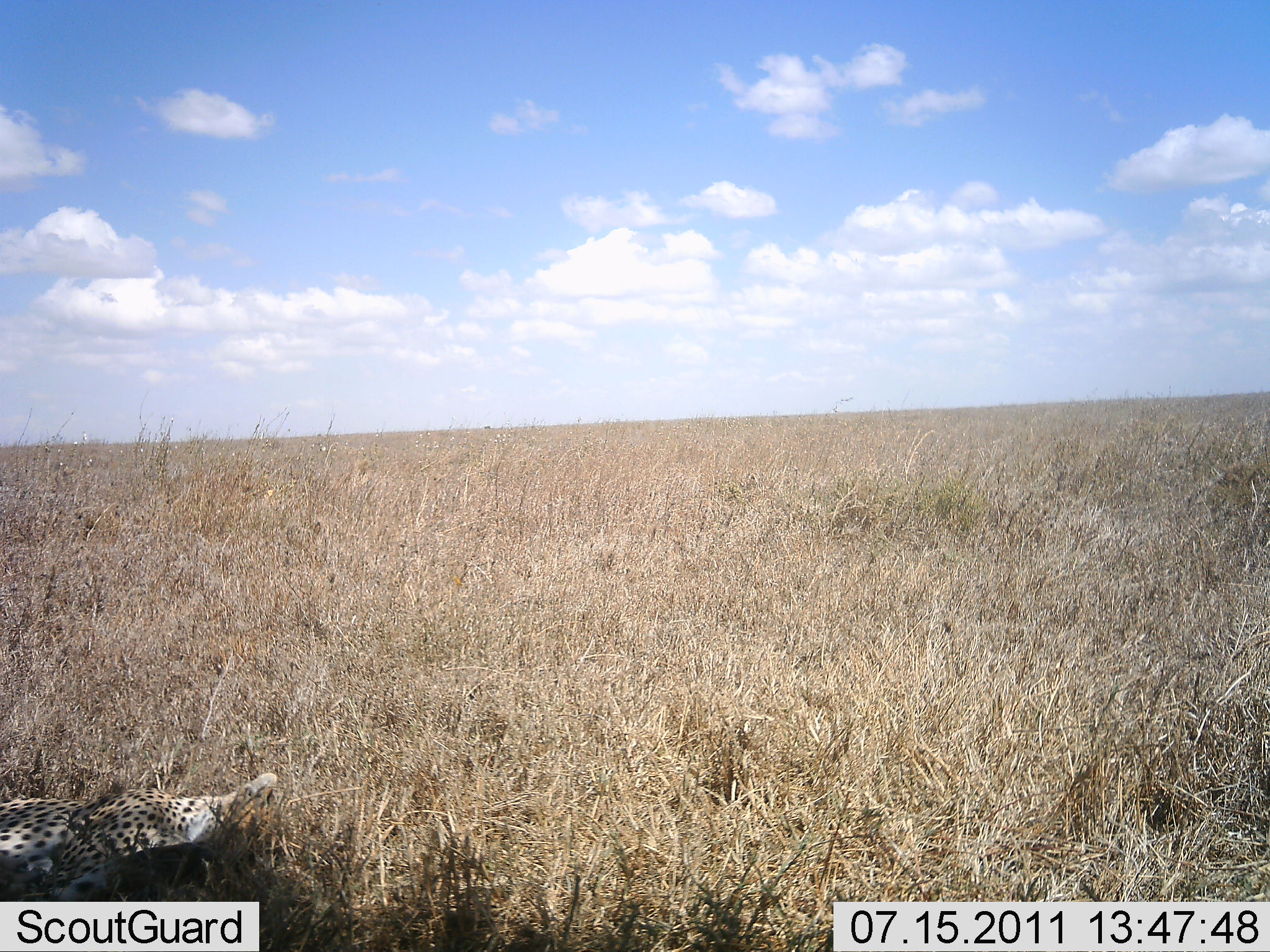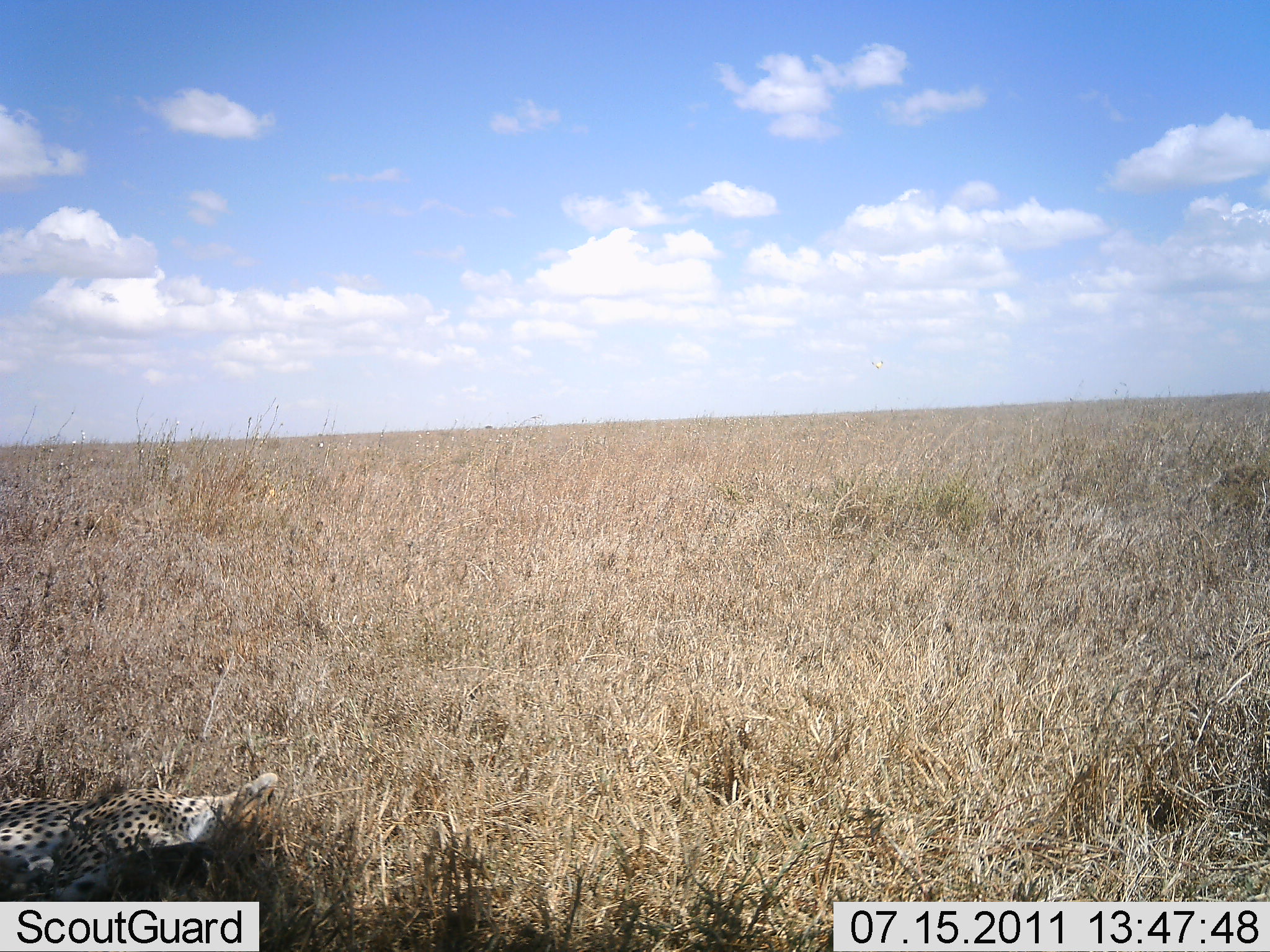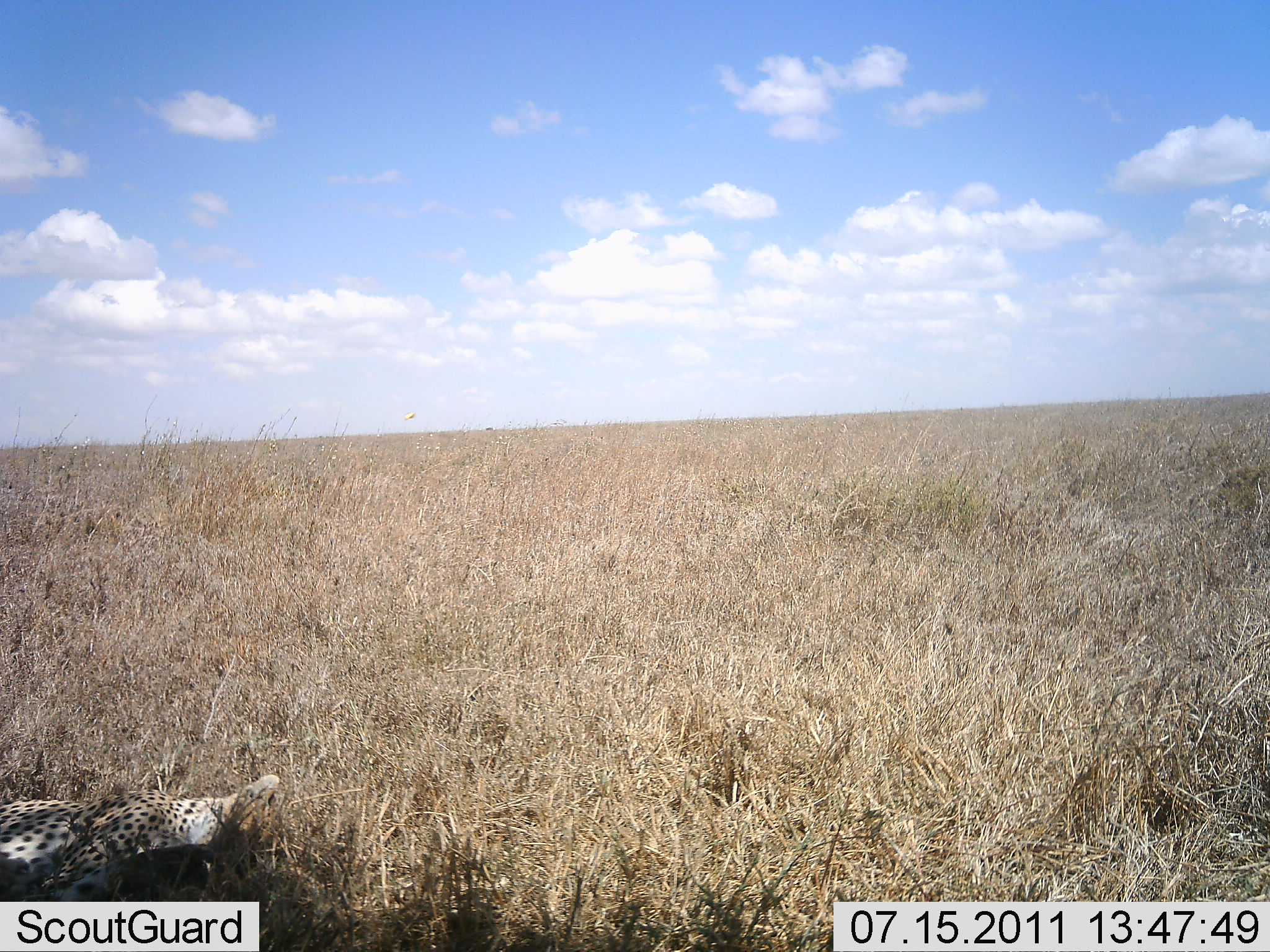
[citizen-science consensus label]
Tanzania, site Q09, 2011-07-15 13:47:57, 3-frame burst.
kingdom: Animalia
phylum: Chordata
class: Mammalia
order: Carnivora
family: Felidae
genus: Acinonyx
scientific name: Acinonyx jubatus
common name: cheetah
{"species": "cheetah (Acinonyx jubatus)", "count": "1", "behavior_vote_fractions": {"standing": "0%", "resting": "100%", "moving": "0%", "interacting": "0%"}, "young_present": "0%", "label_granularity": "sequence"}